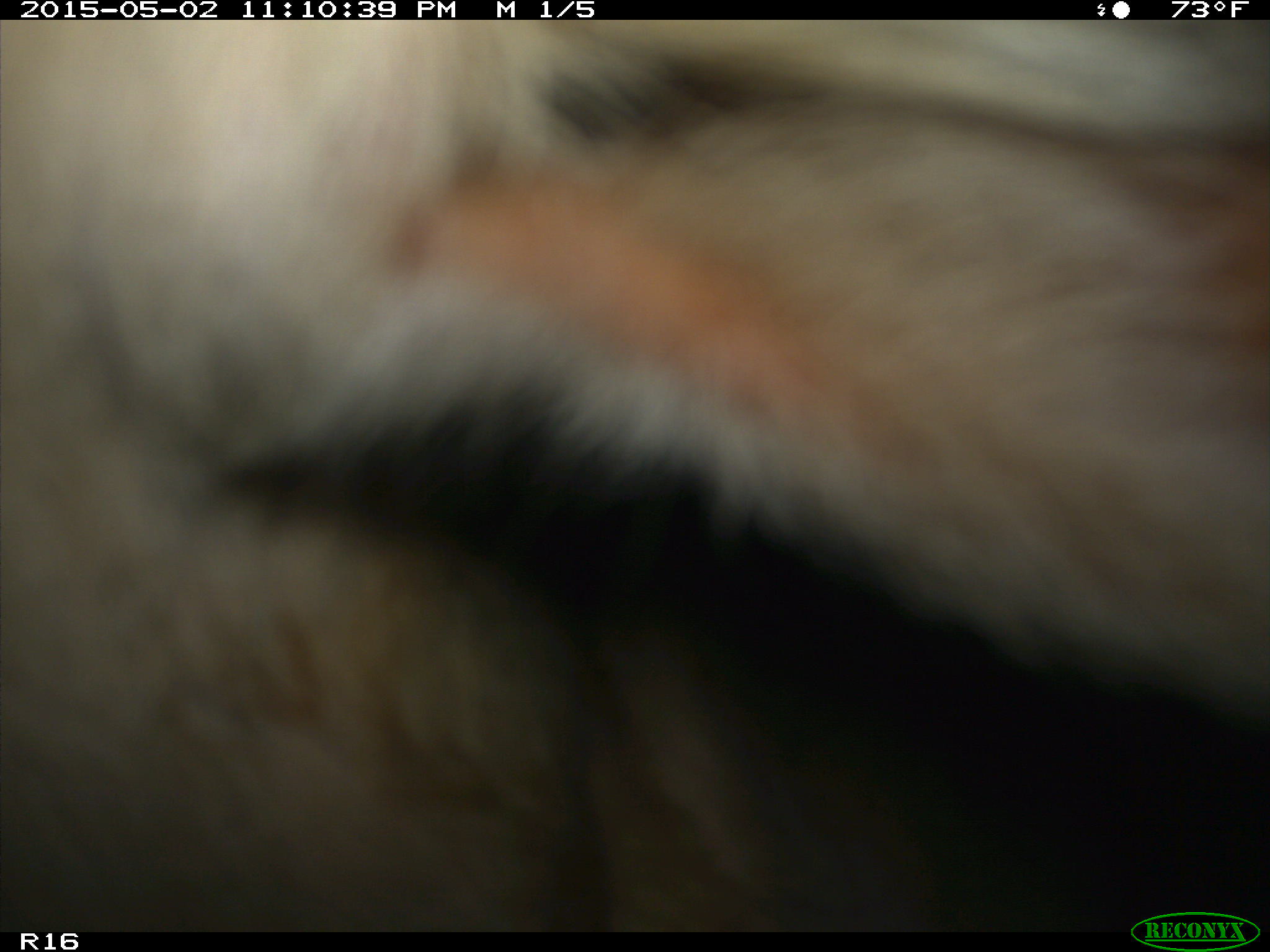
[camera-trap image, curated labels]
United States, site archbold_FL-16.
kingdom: Animalia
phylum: Chordata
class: Mammalia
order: Artiodactyla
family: Bovidae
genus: Bos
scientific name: Bos taurus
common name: domestic cow